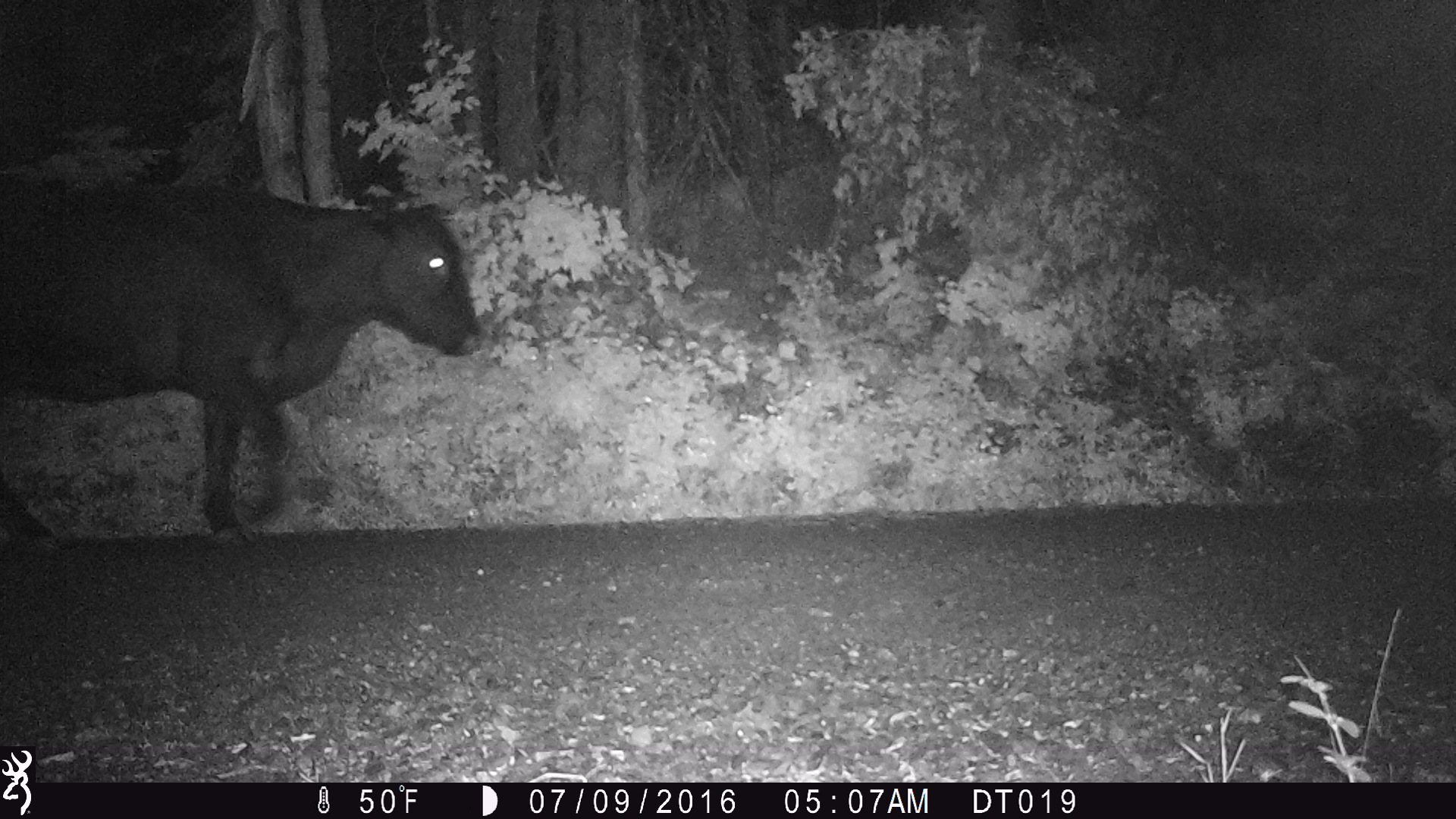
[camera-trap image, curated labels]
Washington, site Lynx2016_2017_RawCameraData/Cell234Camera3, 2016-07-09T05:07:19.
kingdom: Animalia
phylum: Chordata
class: Mammalia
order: Artiodactyla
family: Bovidae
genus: Bos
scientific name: Bos taurus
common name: domestic cattle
Domestic cattle (Bos taurus). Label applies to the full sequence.